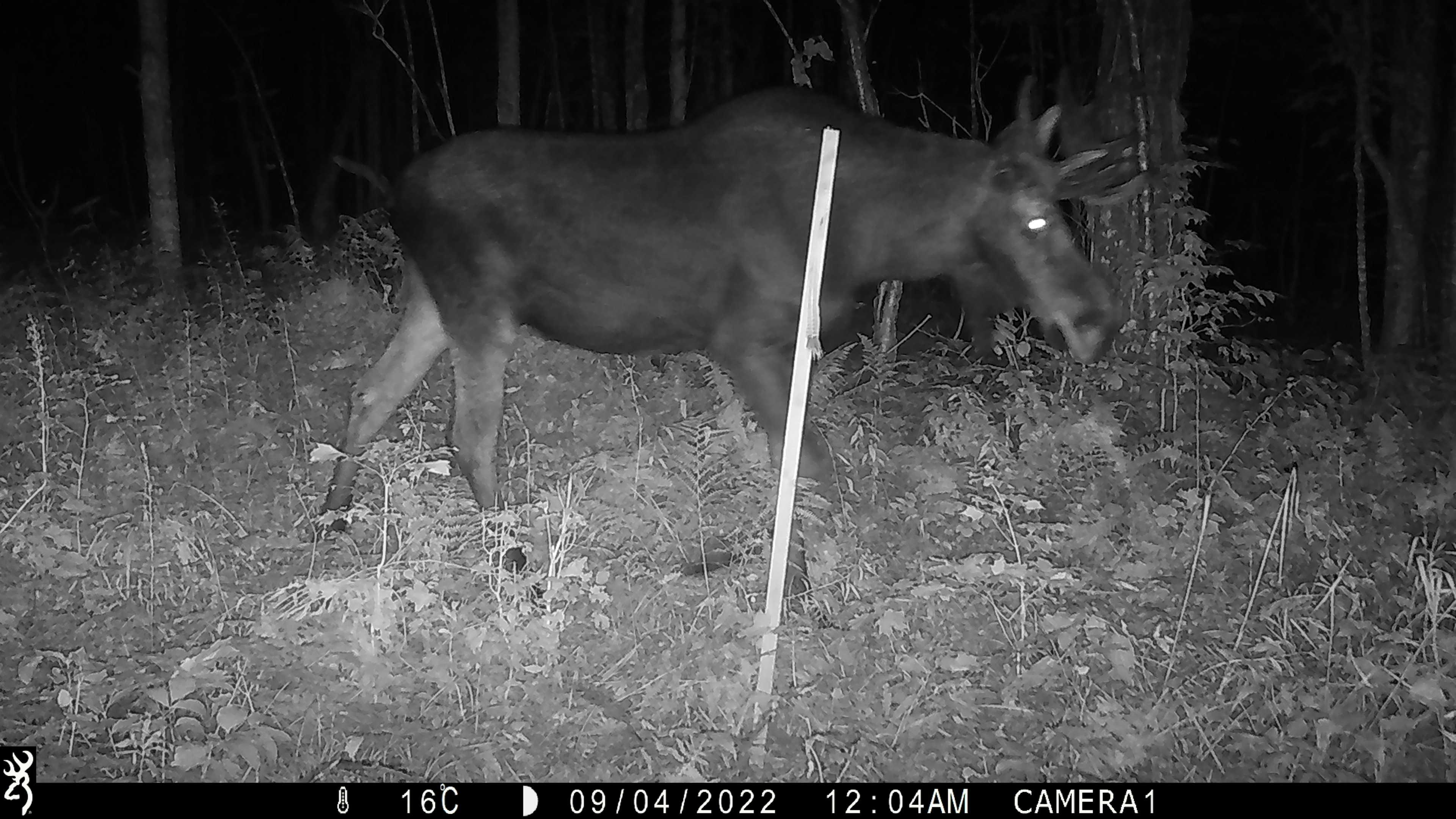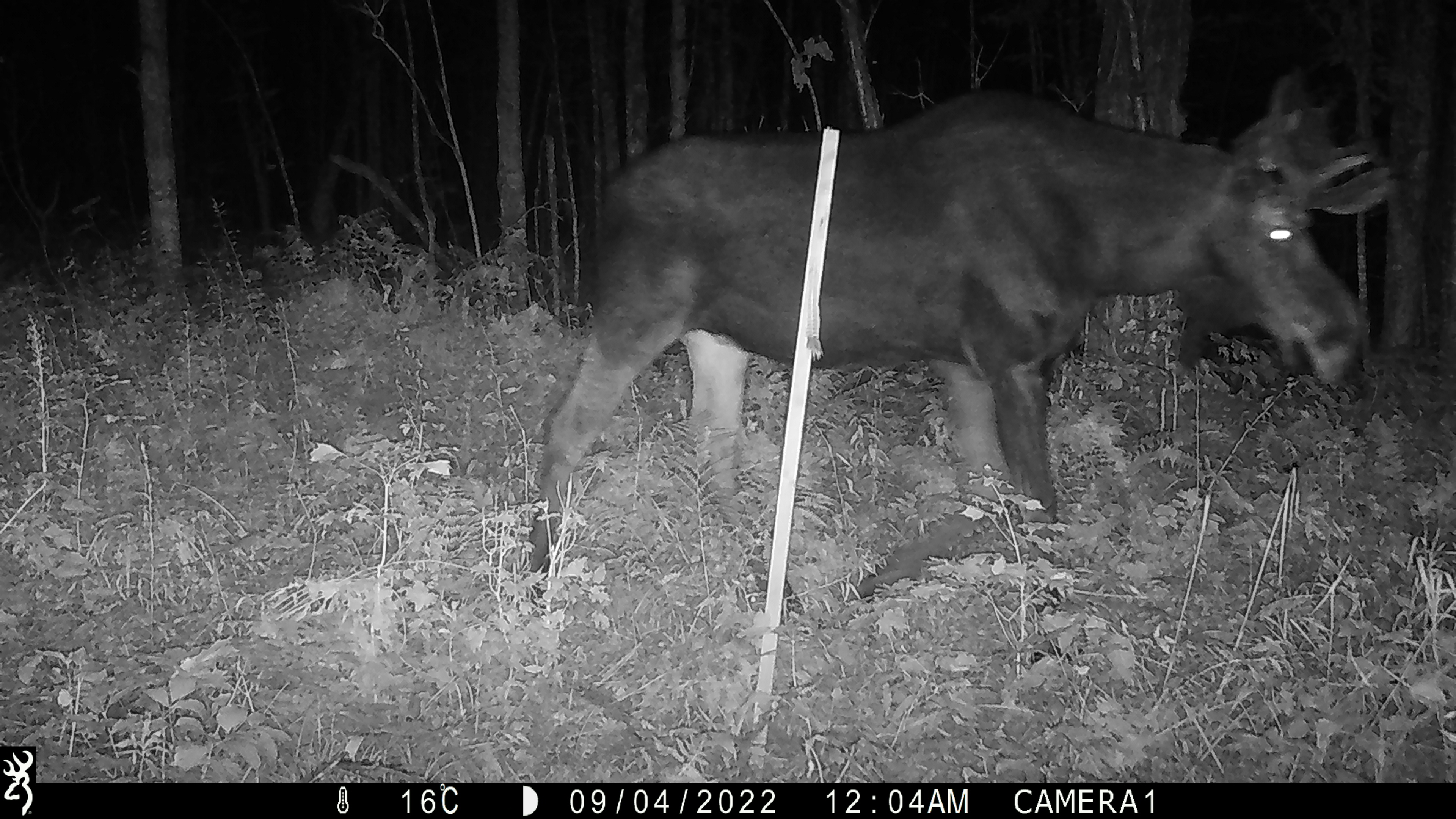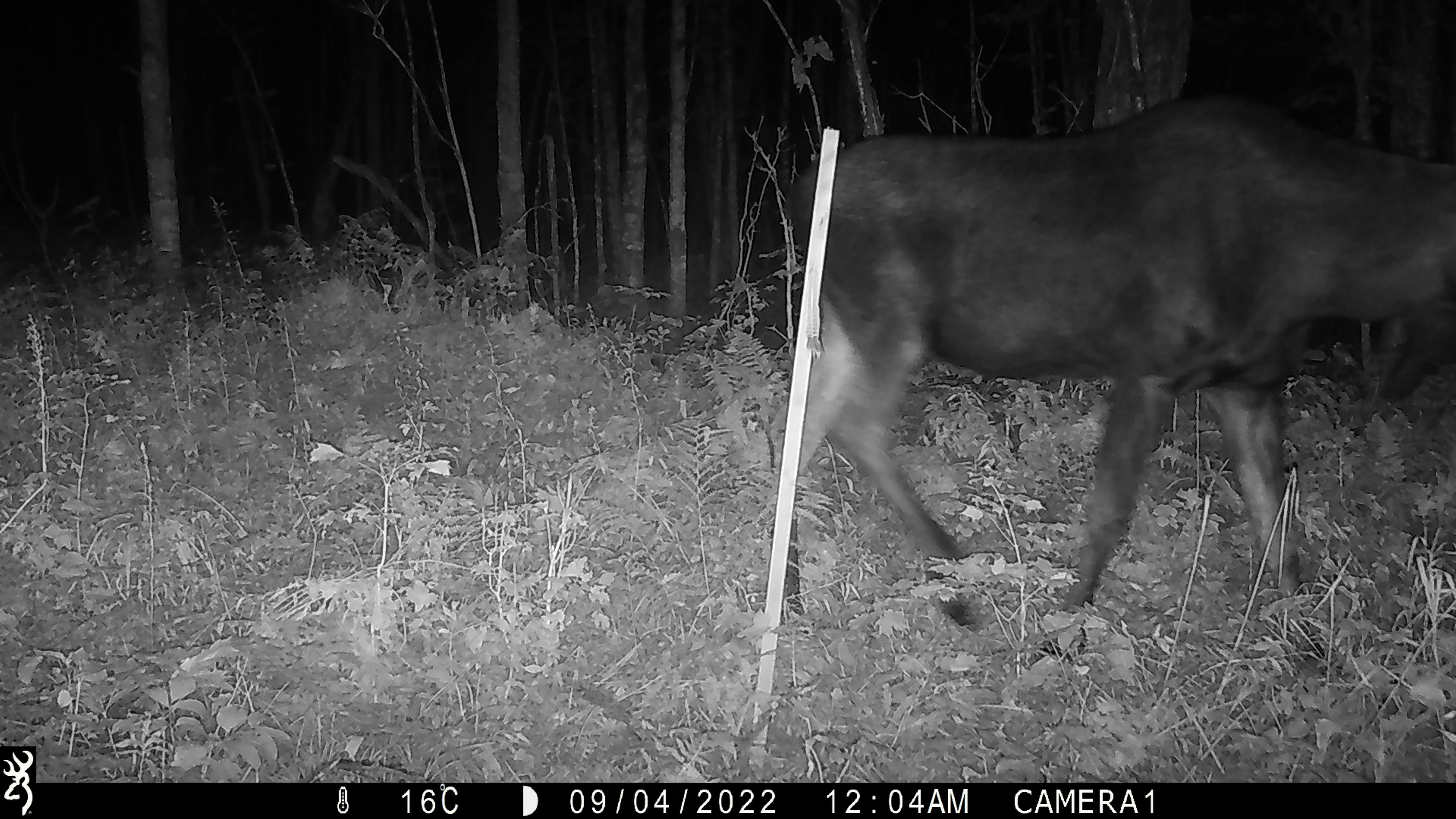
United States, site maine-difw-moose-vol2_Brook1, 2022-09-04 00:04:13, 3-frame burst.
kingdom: Animalia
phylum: Chordata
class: Mammalia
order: Artiodactyla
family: Cervidae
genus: Alces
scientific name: Alces alces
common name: moose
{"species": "moose (Alces alces)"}